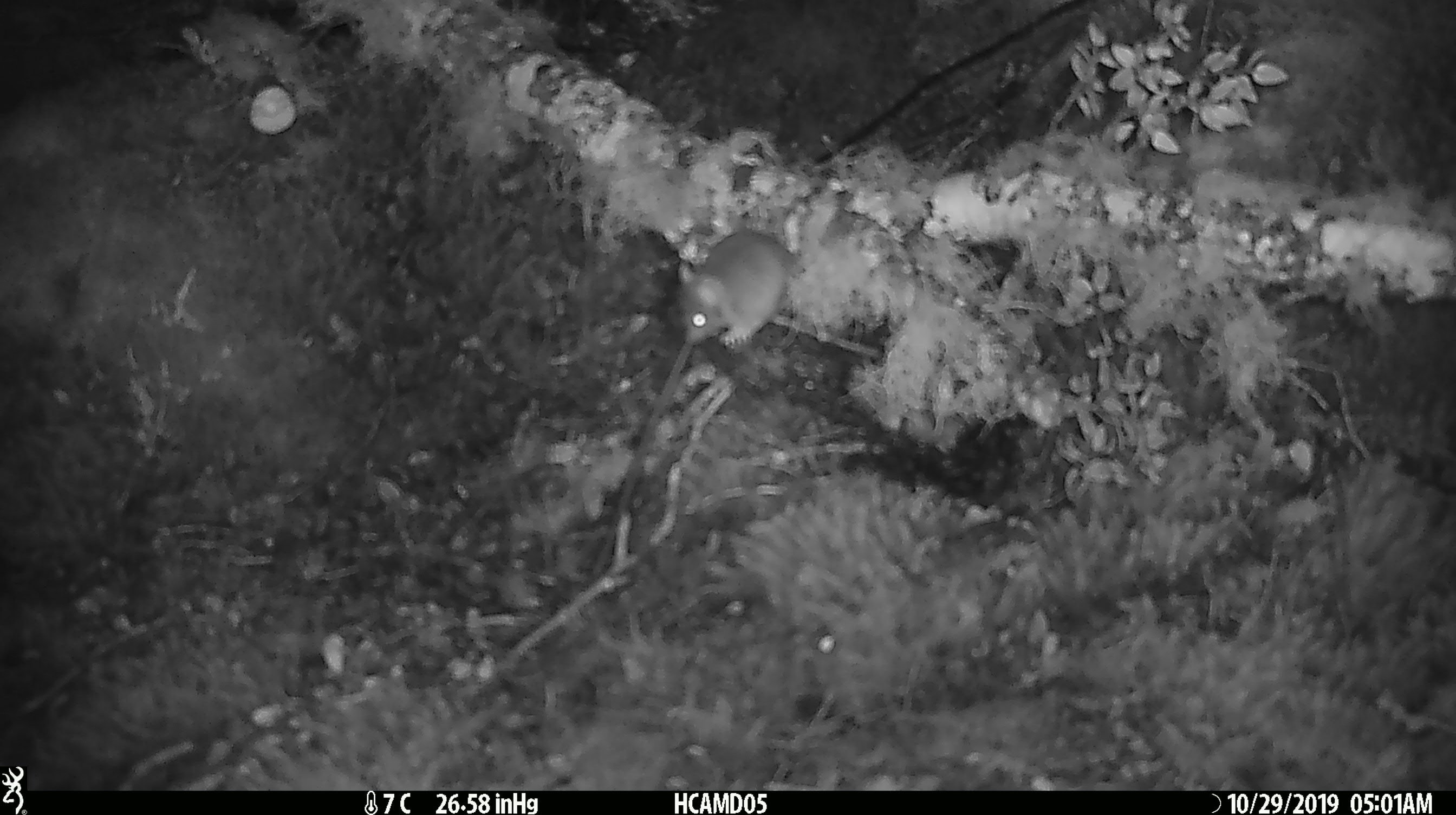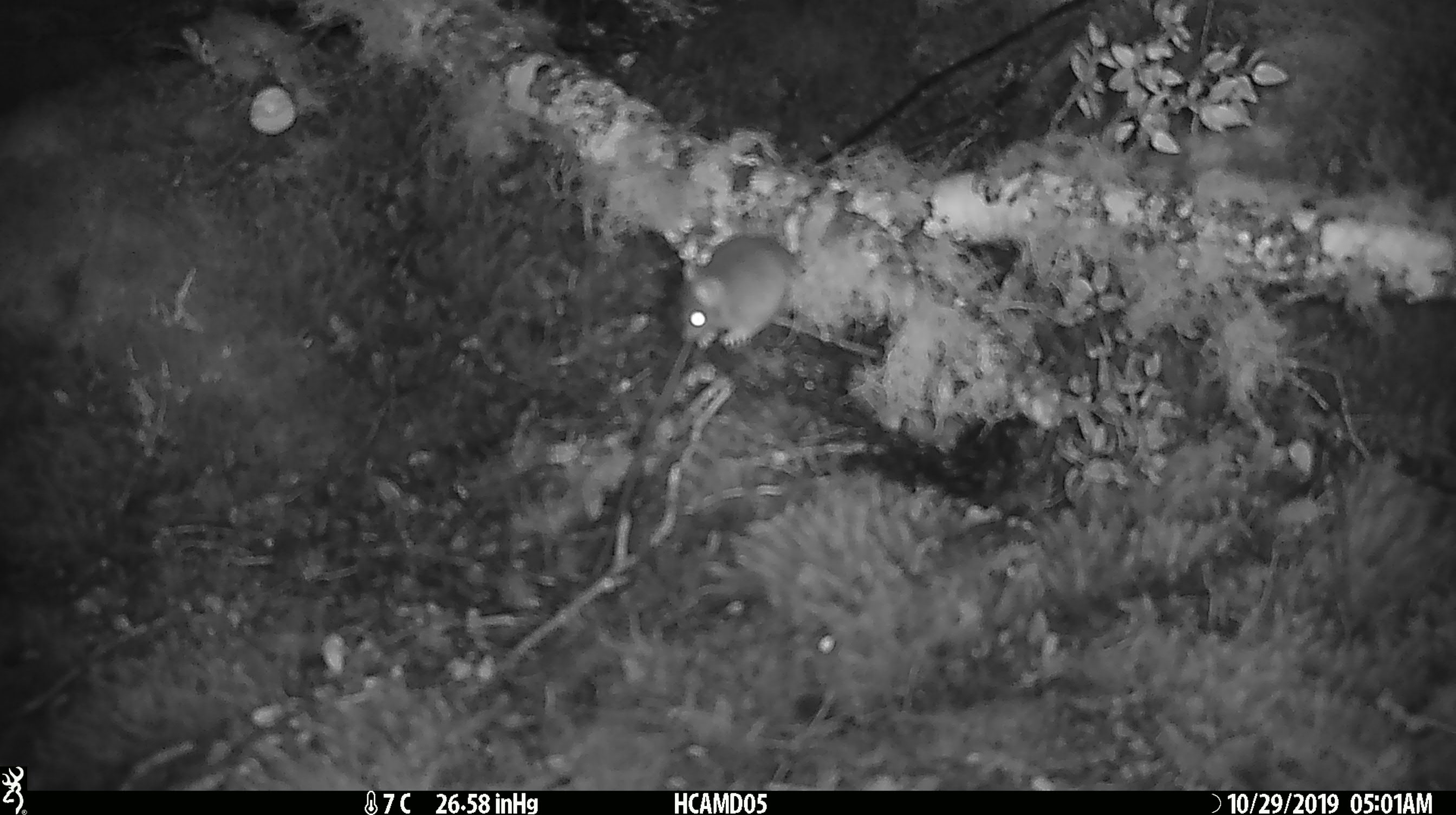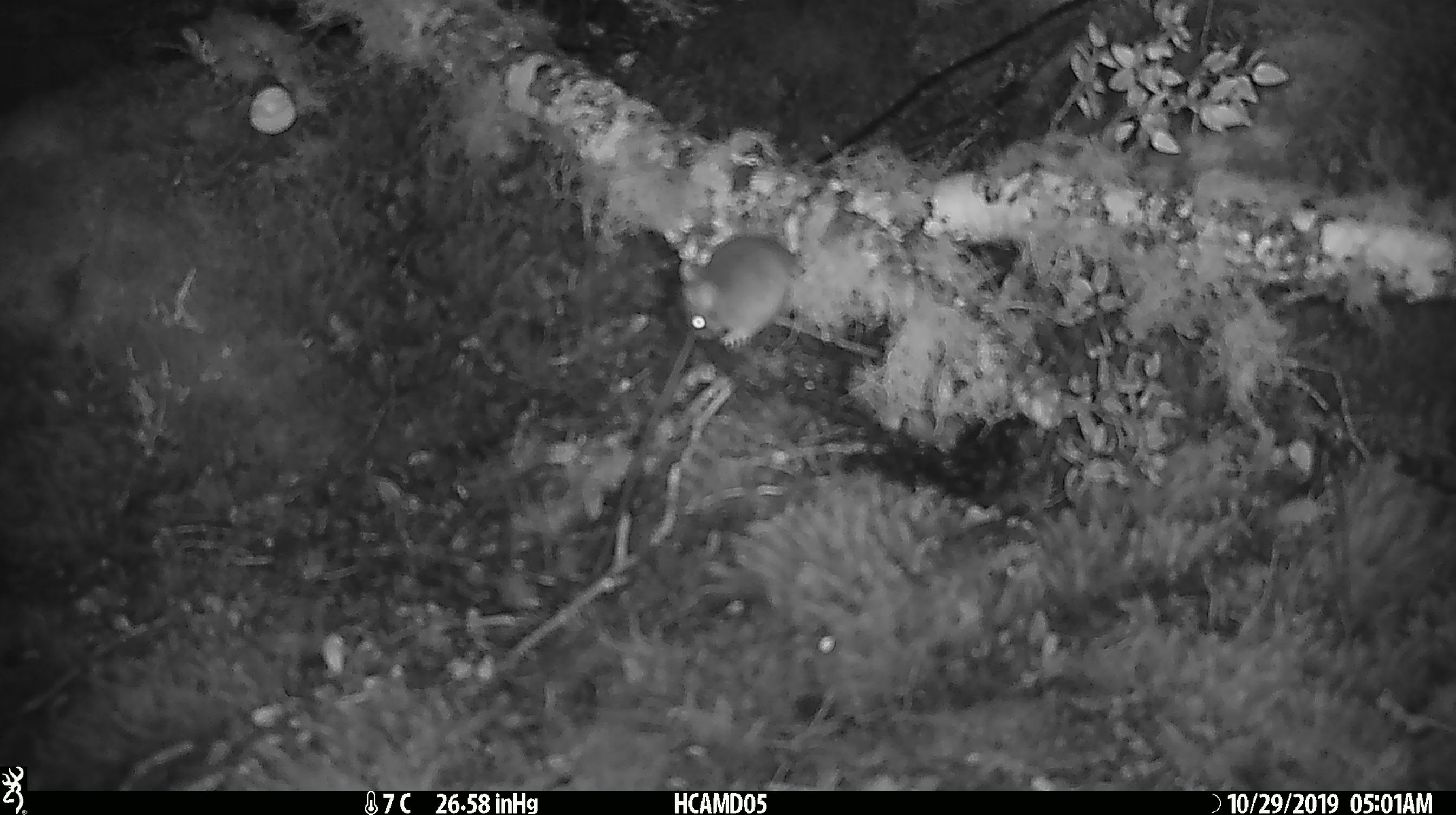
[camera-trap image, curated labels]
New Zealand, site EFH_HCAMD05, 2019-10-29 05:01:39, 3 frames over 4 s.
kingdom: Animalia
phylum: Chordata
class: Mammalia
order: Rodentia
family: Muridae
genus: Mus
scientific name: Mus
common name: mouse